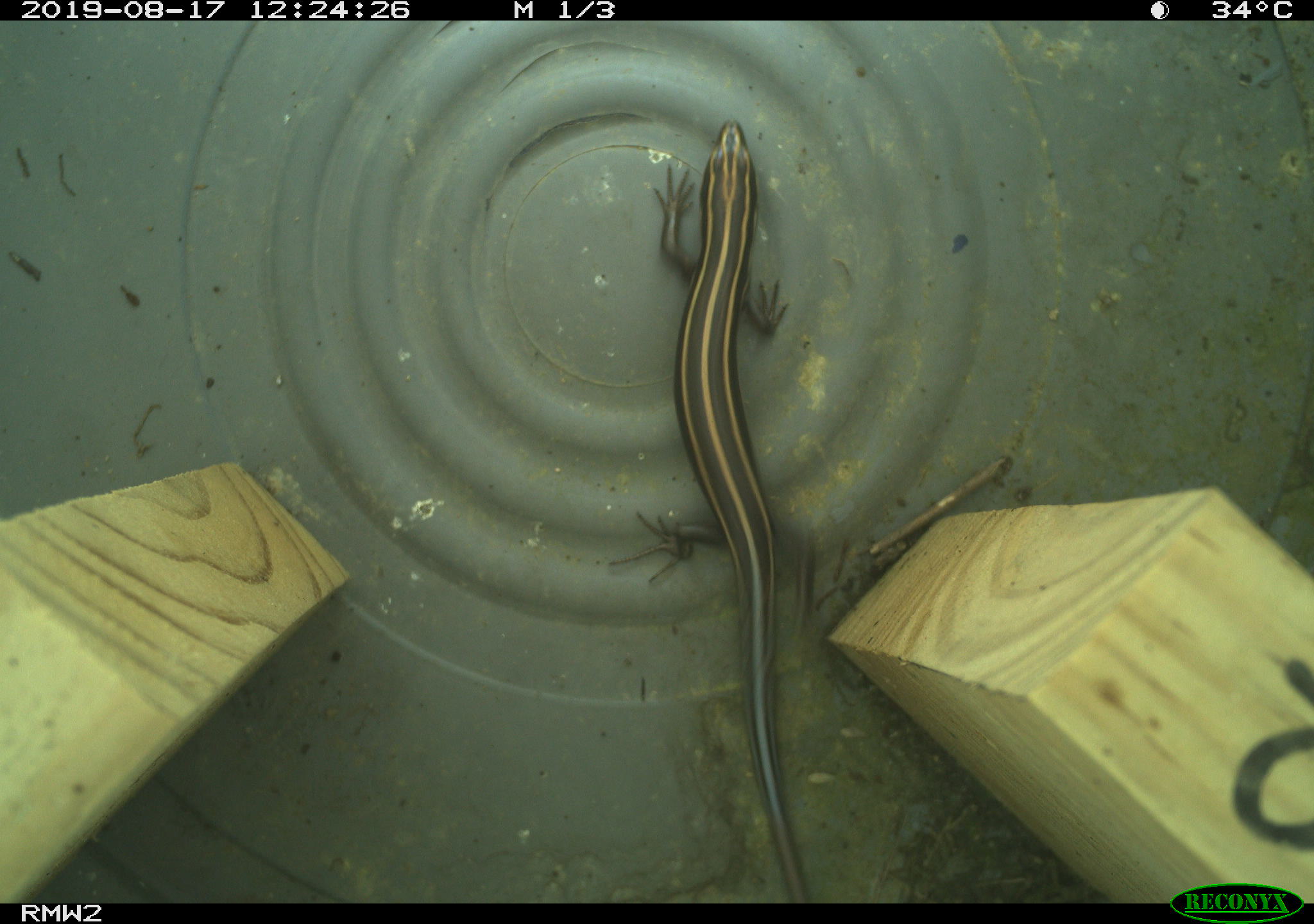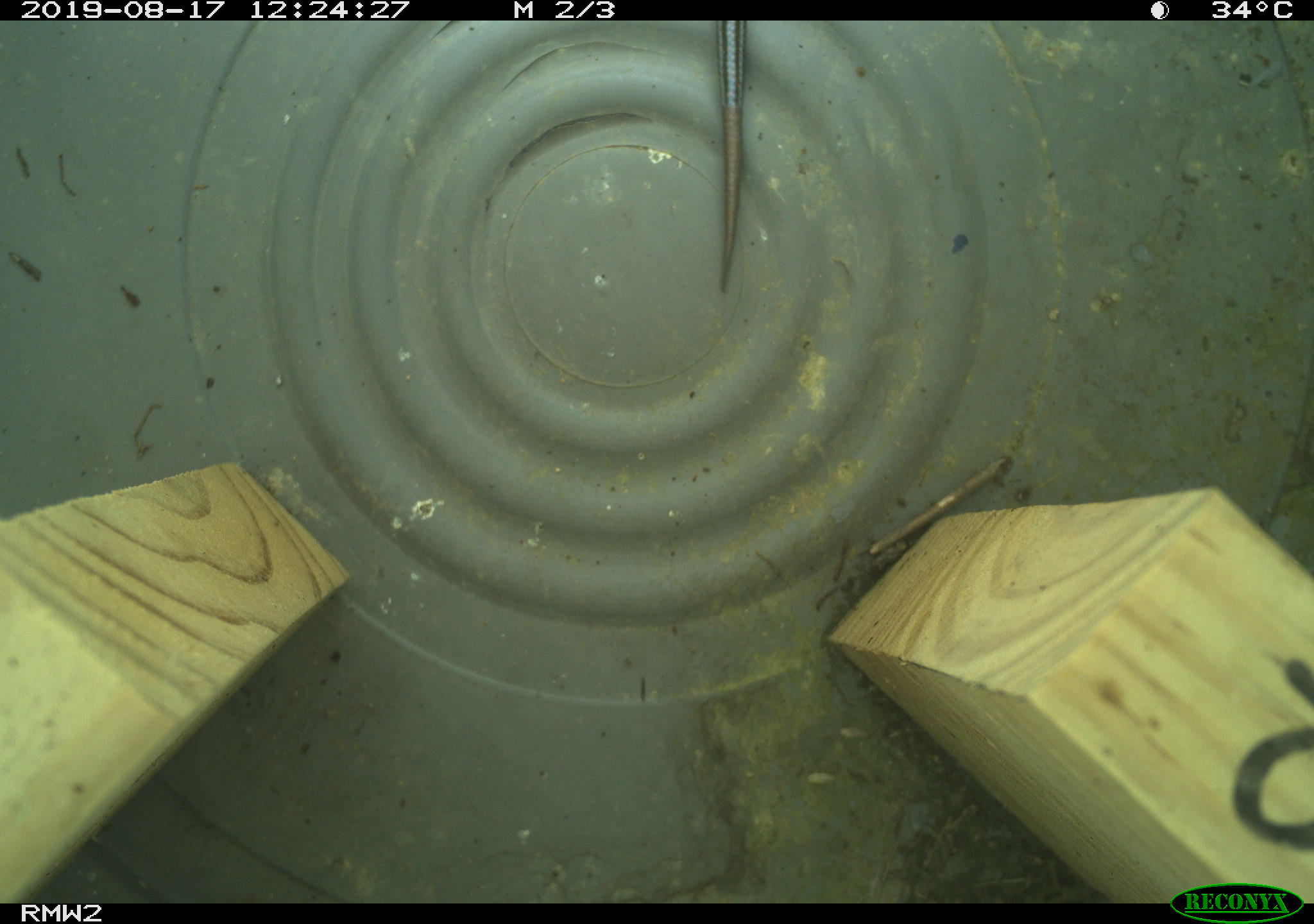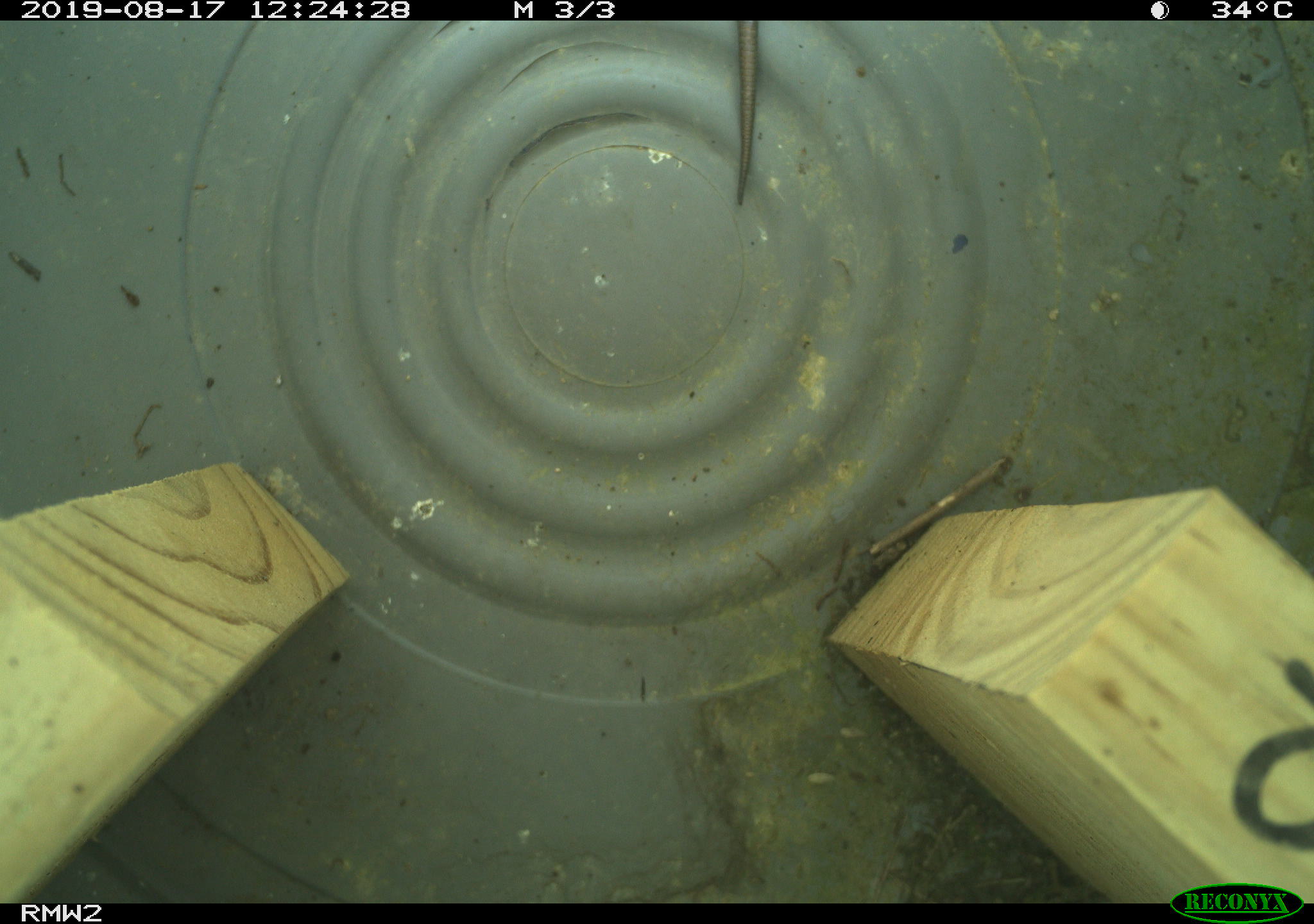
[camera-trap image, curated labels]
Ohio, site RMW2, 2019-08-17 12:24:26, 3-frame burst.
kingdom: Animalia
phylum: Chordata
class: Reptilia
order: Squamata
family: Scincidae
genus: Plestiodon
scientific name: Plestiodon fasciatus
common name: common five-lined skink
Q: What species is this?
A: Common five-lined skink (Plestiodon fasciatus).